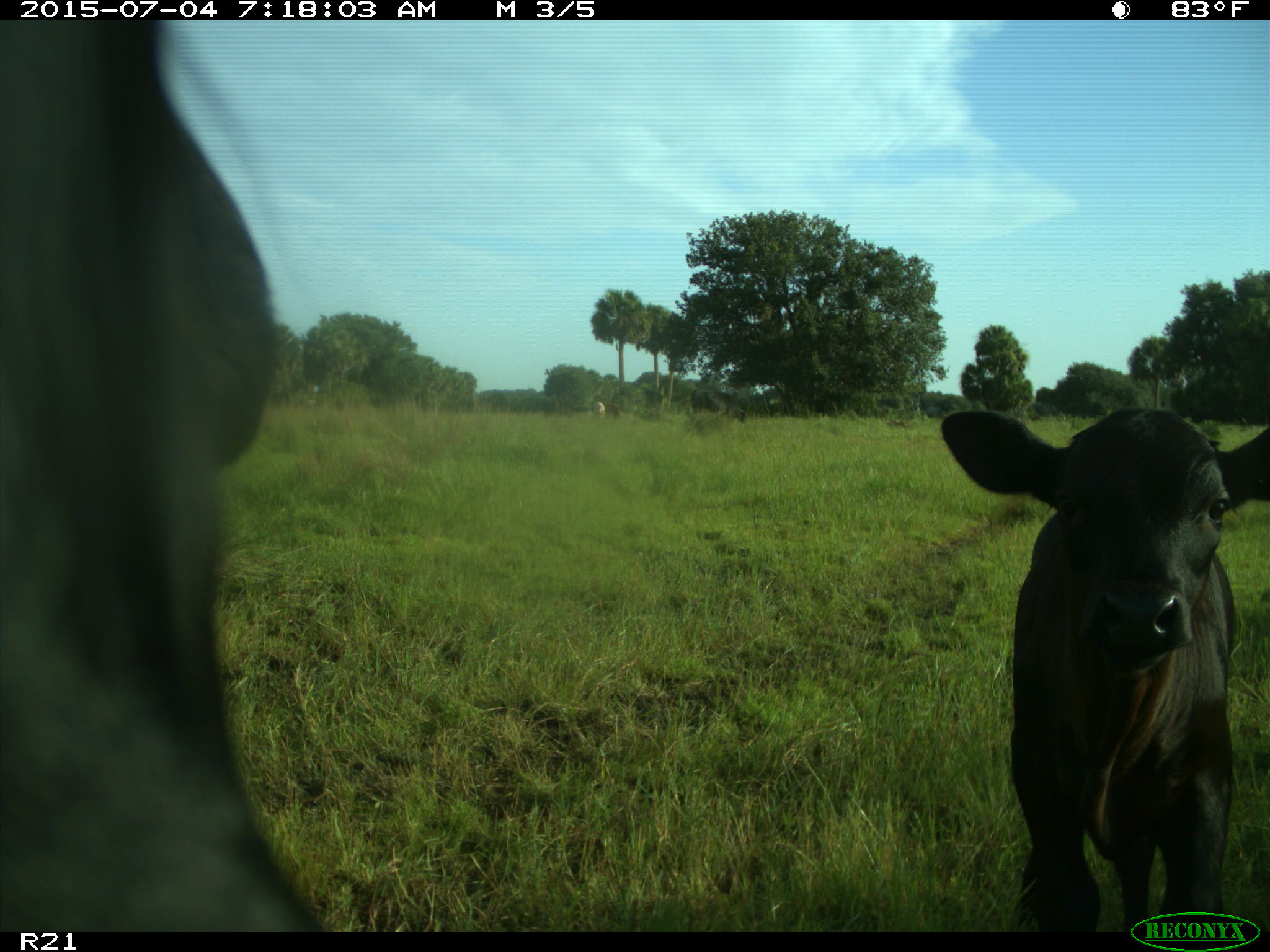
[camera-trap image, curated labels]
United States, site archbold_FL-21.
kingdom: Animalia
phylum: Chordata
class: Mammalia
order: Artiodactyla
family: Bovidae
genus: Bos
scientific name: Bos taurus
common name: domestic cow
Bos taurus (domestic cow).